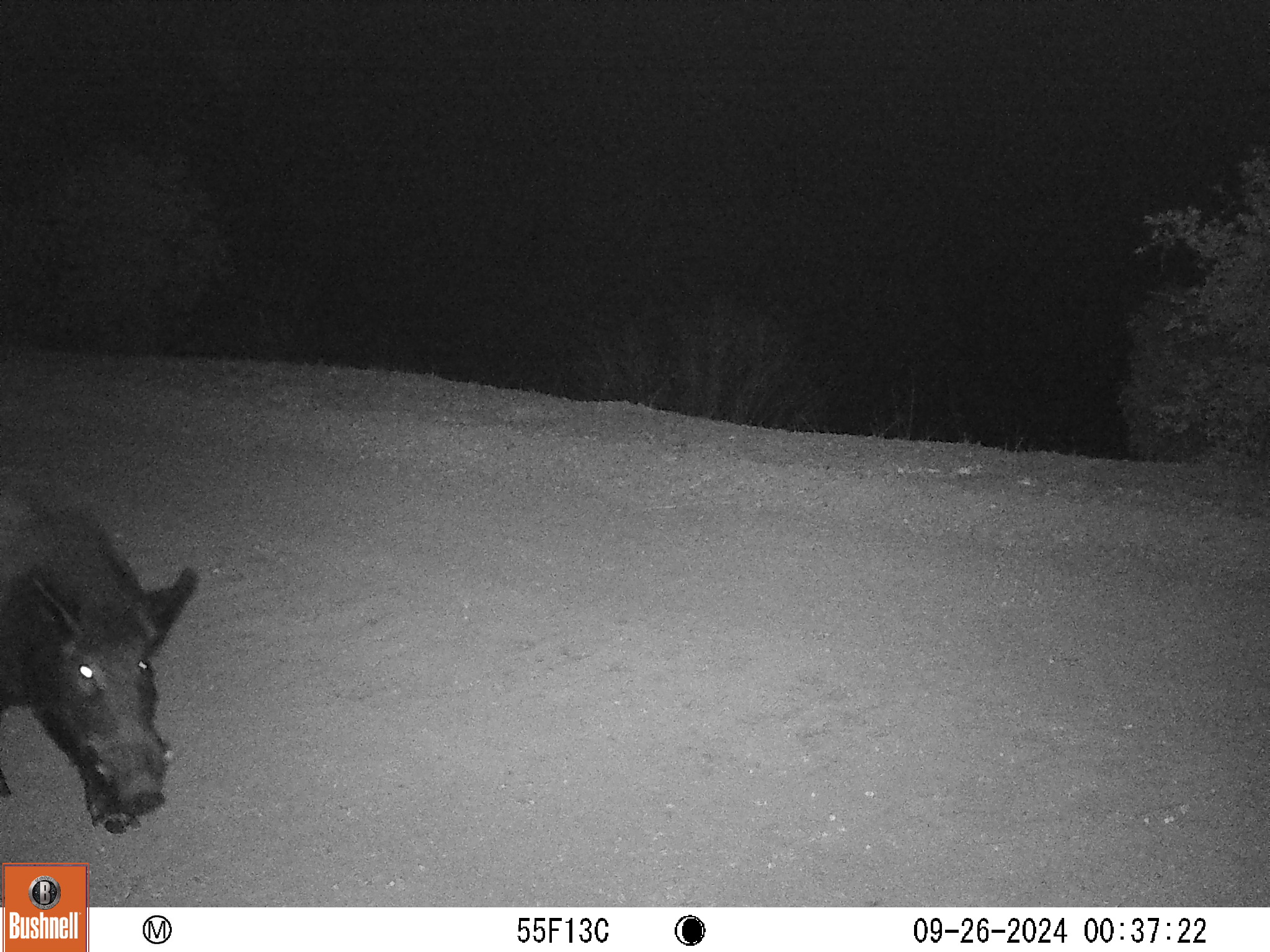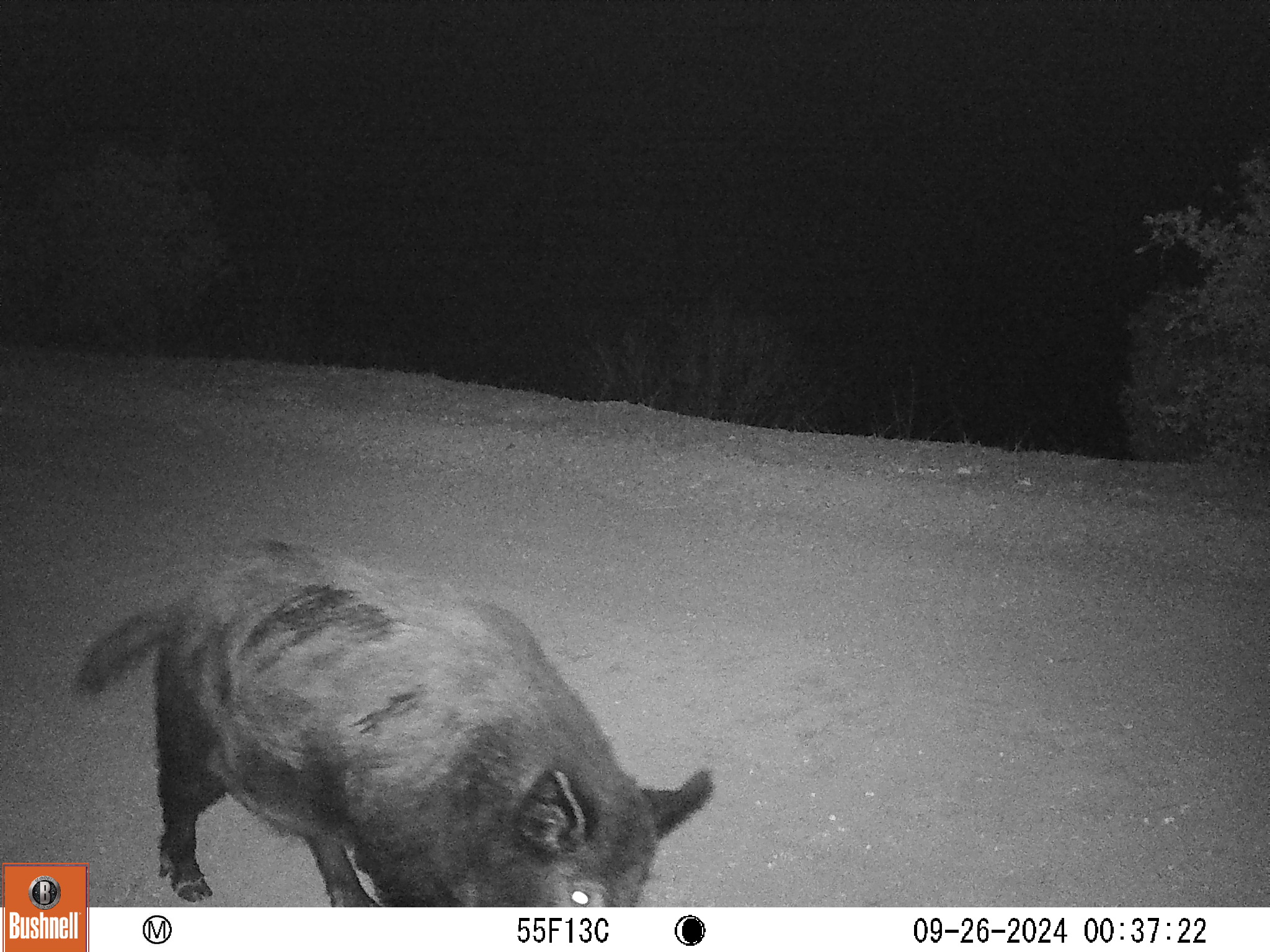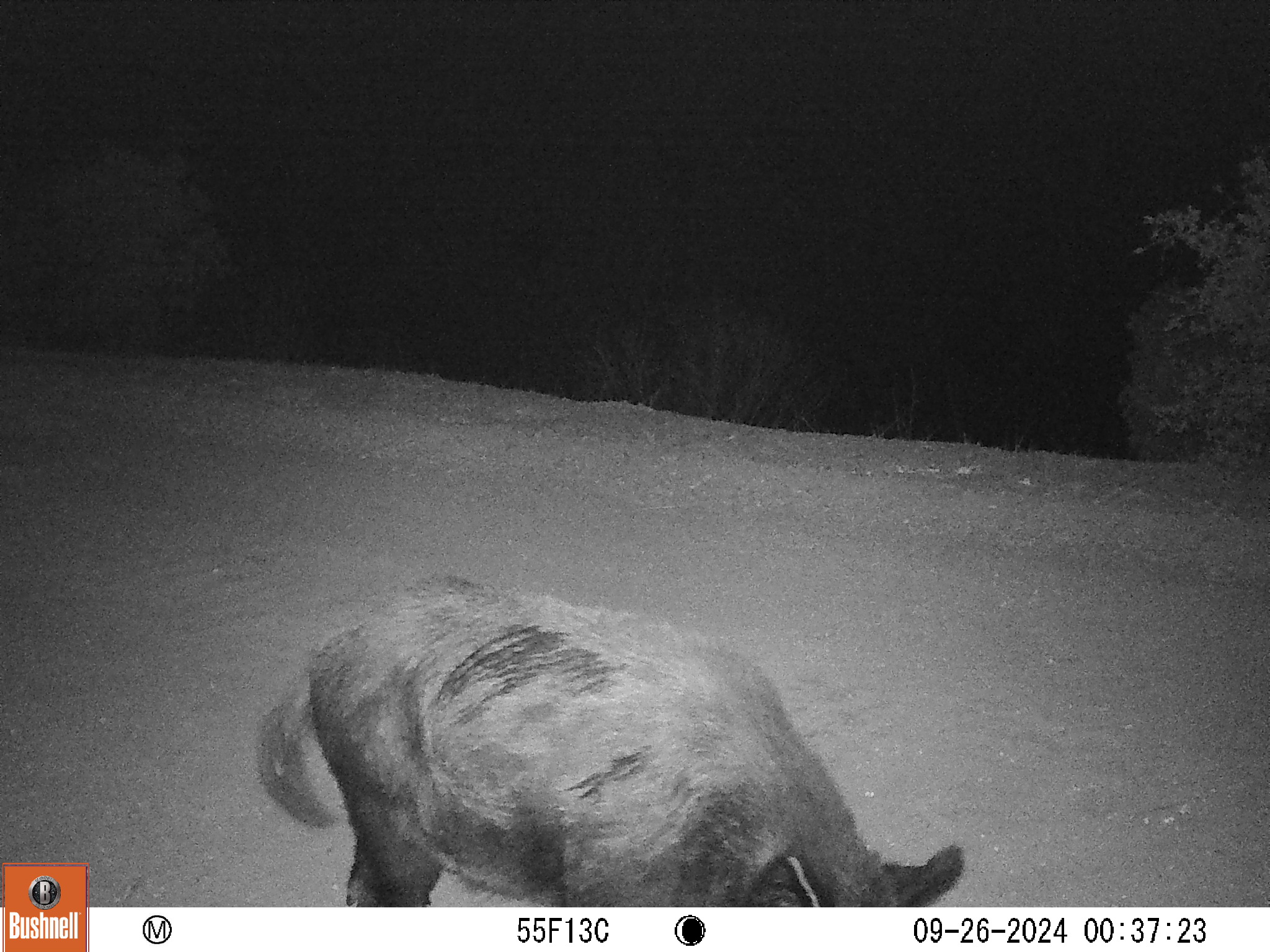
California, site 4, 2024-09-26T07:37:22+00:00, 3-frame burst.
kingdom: Animalia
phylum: Chordata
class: Mammalia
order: Artiodactyla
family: Suidae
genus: Sus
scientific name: Sus scrofa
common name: wild boar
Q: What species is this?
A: Wild boar (Sus scrofa).